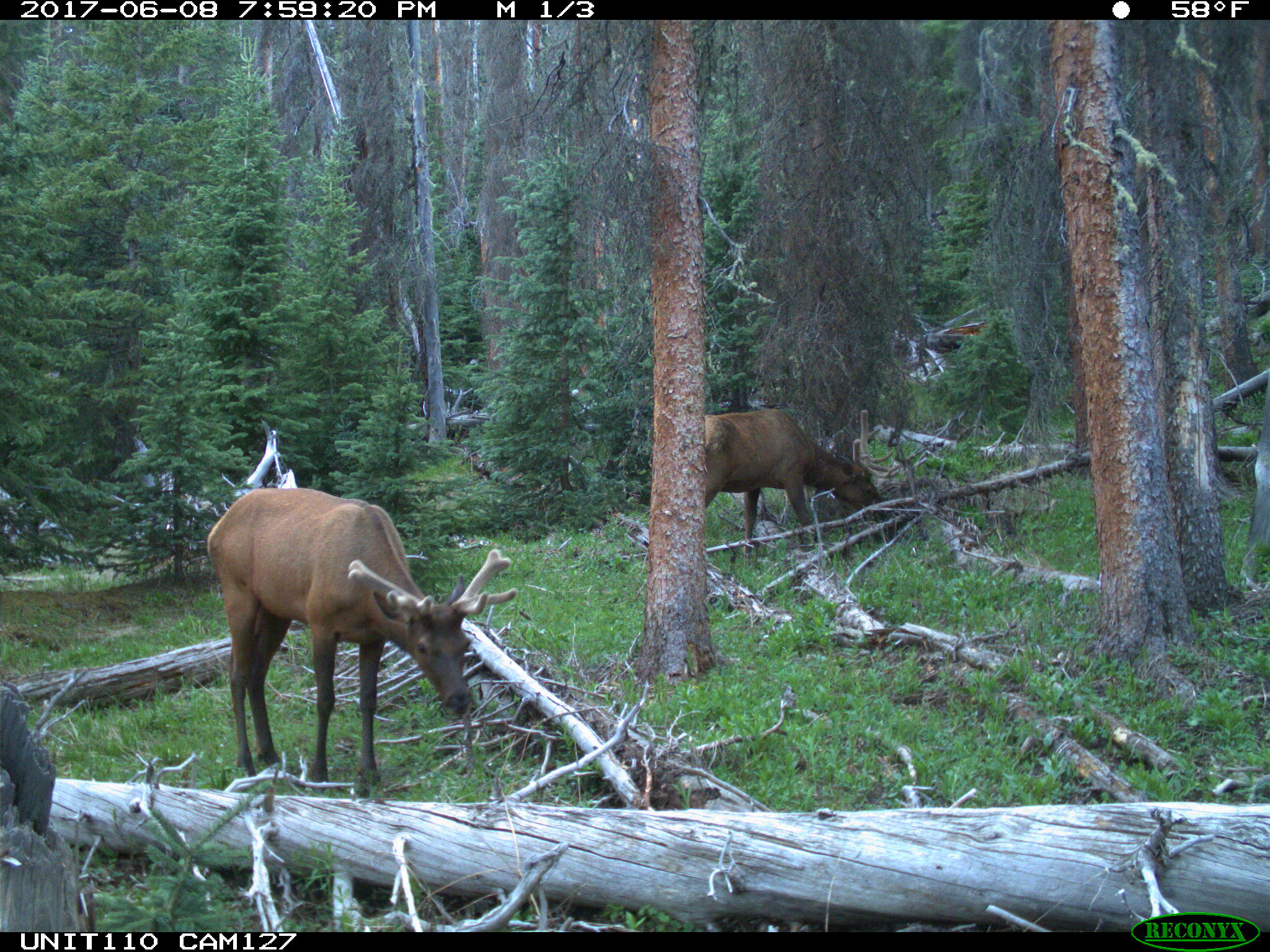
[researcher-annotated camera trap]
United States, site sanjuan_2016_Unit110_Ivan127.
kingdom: Animalia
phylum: Chordata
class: Mammalia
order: Artiodactyla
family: Cervidae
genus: Cervus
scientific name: Cervus elaphus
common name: red deer